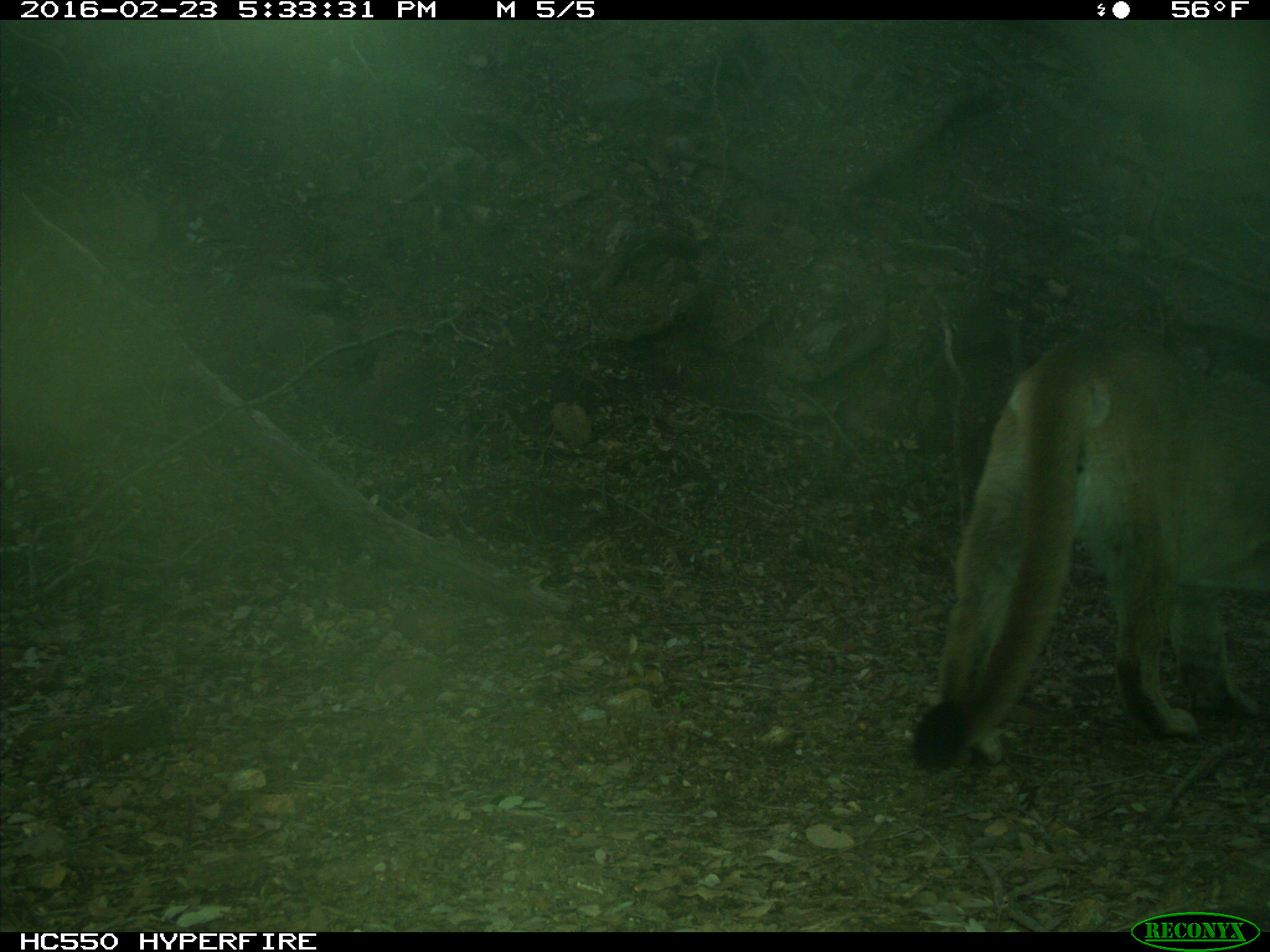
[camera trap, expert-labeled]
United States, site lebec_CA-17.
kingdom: Animalia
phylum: Chordata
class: Mammalia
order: Carnivora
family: Felidae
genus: Puma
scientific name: Puma concolor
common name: mountain lion